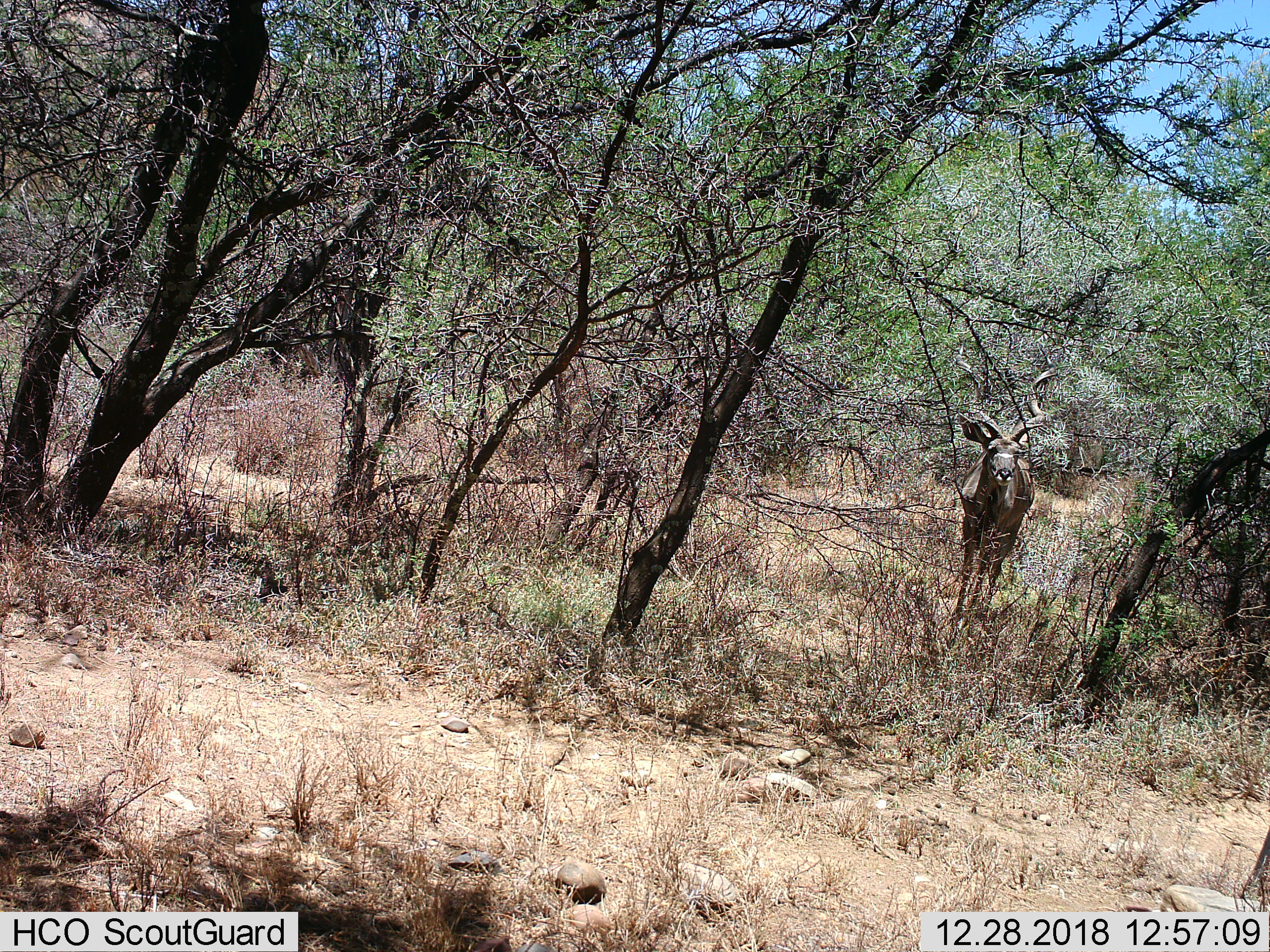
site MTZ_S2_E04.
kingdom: Animalia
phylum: Chordata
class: Mammalia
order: Artiodactyla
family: Bovidae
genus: Tragelaphus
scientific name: Tragelaphus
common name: kudu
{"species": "kudu (Tragelaphus)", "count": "1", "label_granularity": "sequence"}